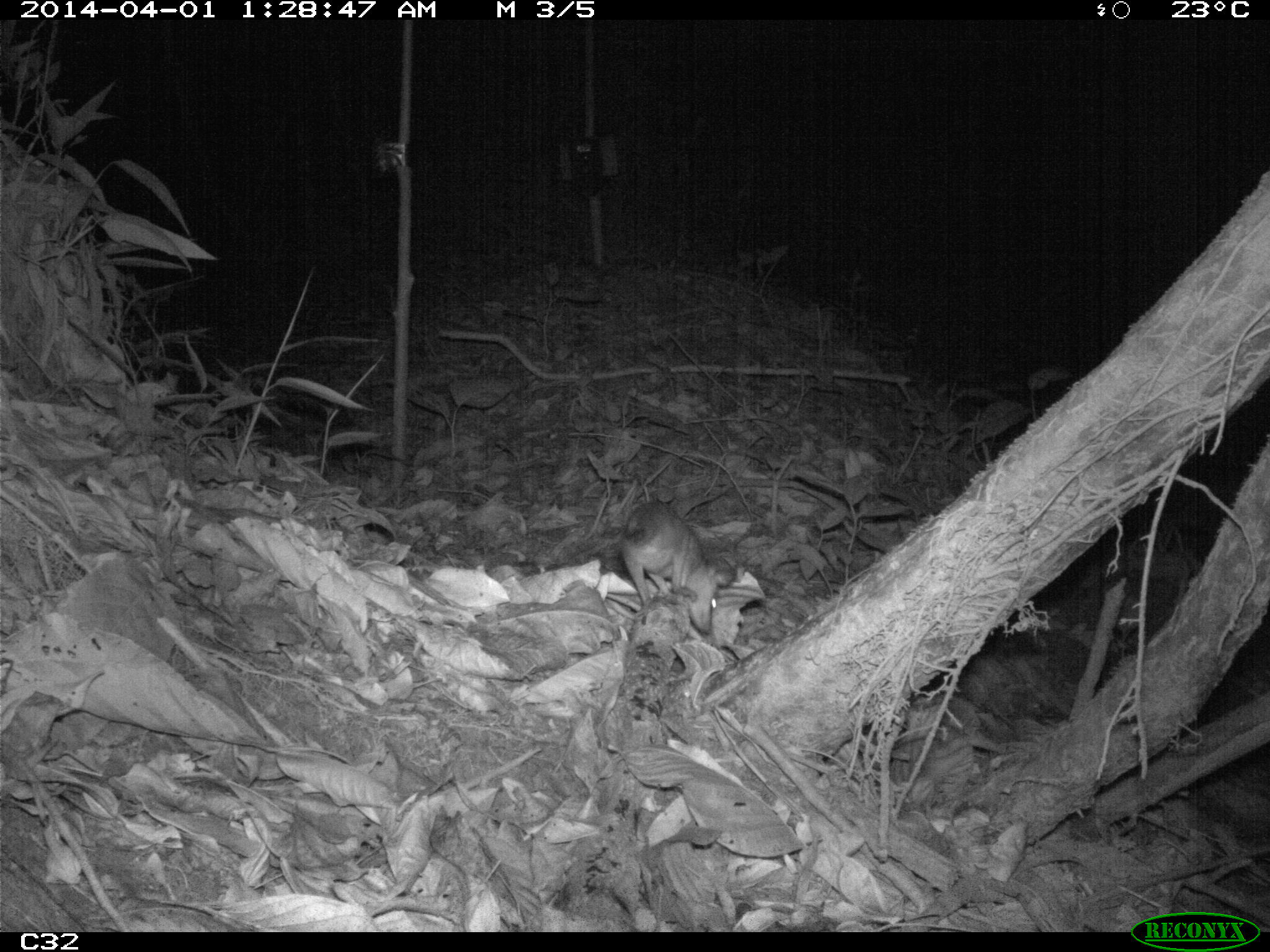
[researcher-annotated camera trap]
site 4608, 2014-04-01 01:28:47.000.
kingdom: Animalia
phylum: Chordata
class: Mammalia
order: Didelphimorphia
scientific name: Didelphimorphia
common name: opossum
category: unknown opossum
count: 1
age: adult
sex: female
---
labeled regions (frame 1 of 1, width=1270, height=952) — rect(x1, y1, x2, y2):
unknown opossum: rect(620, 500, 734, 634)